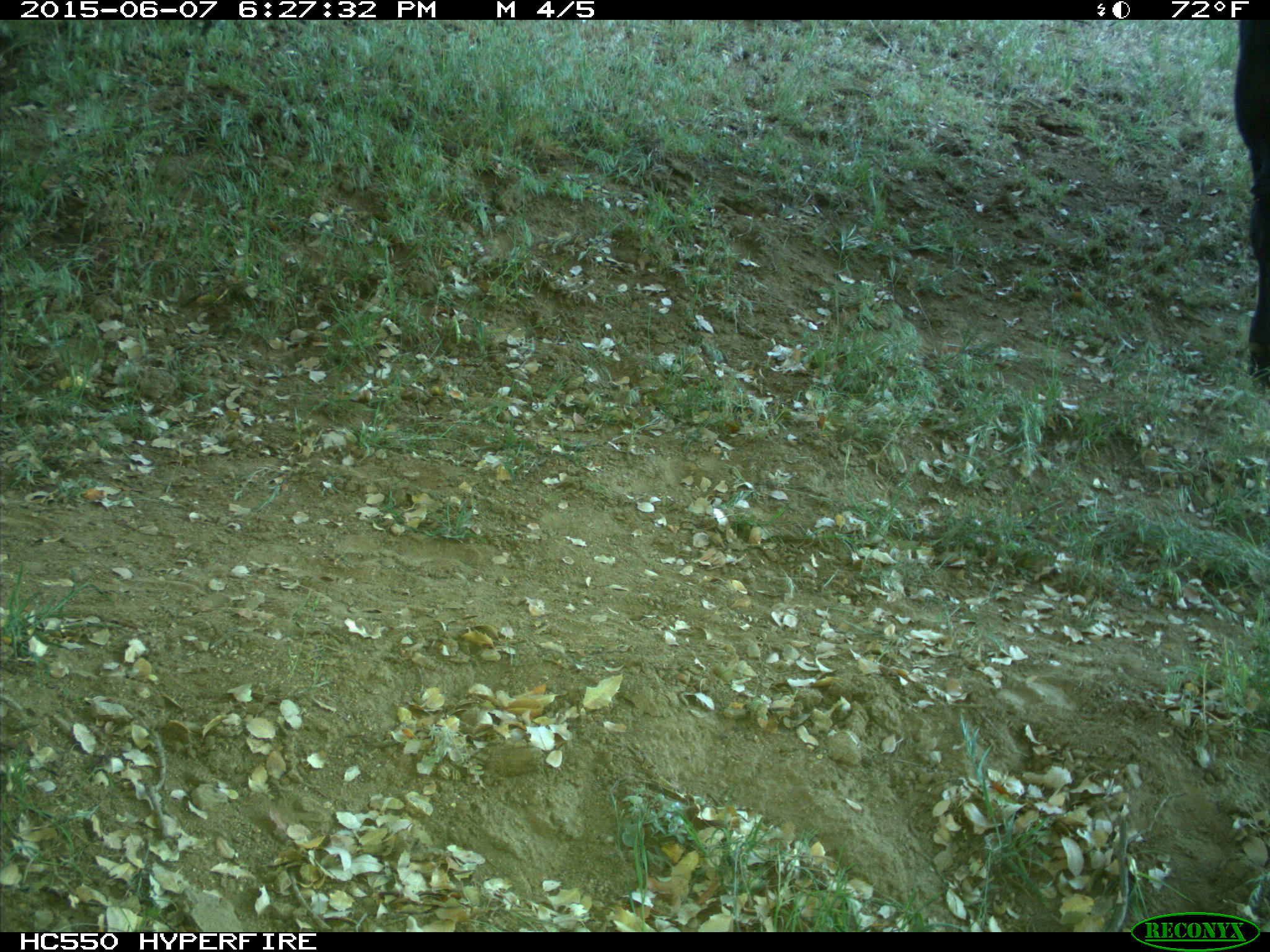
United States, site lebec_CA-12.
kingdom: Animalia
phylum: Chordata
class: Mammalia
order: Artiodactyla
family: Bovidae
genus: Bos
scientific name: Bos taurus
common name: domestic cow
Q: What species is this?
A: Bos taurus (domestic cow).